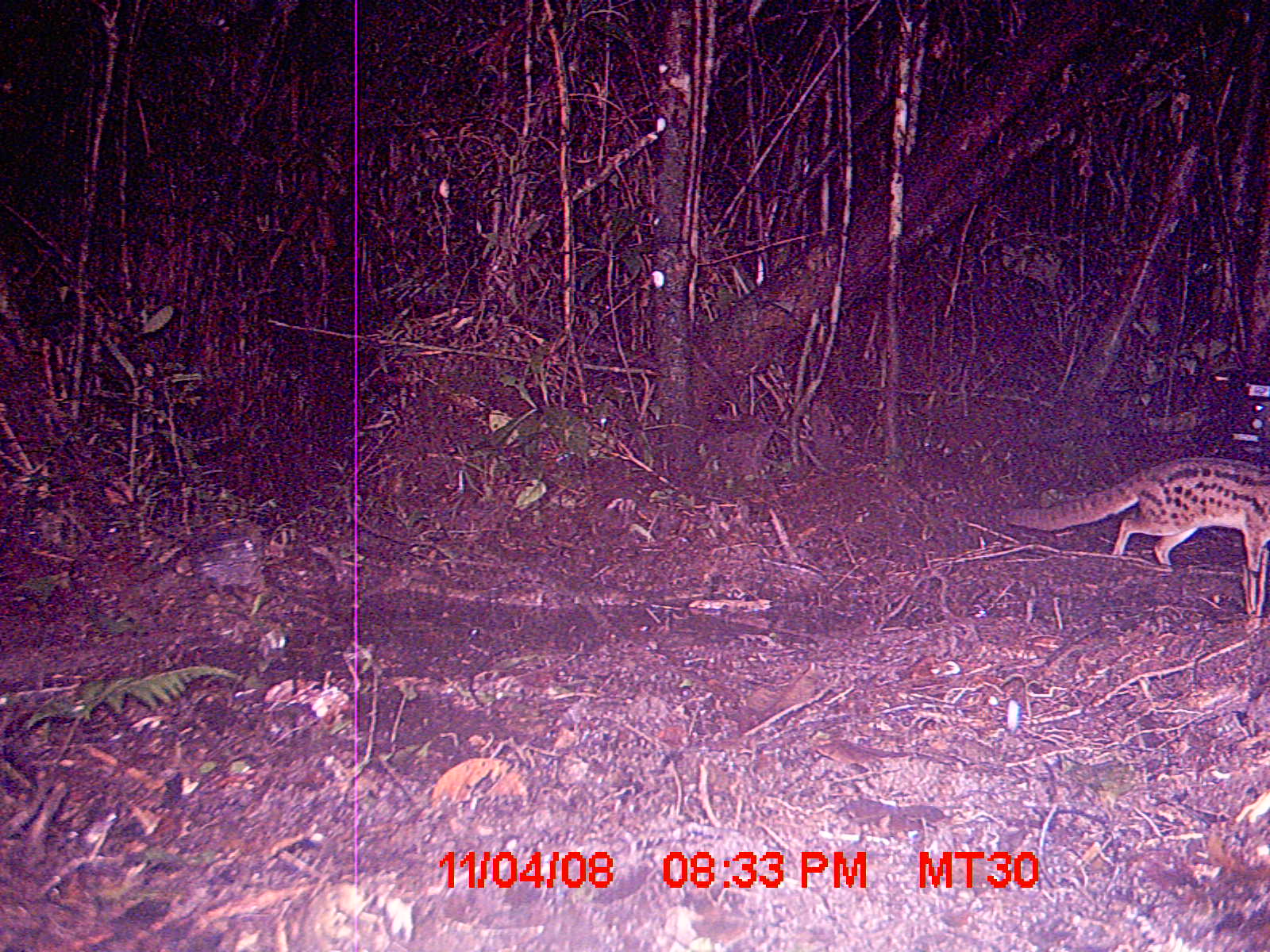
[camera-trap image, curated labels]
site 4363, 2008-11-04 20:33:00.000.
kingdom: Animalia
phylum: Chordata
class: Mammalia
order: Carnivora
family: Eupleridae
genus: Fossa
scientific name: Fossa fossana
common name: fanaloka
Fossa fossana (fanaloka), count 1.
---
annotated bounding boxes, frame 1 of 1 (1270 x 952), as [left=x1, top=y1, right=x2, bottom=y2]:
fossa fossana: [left=1003, top=456, right=1269, bottom=618]